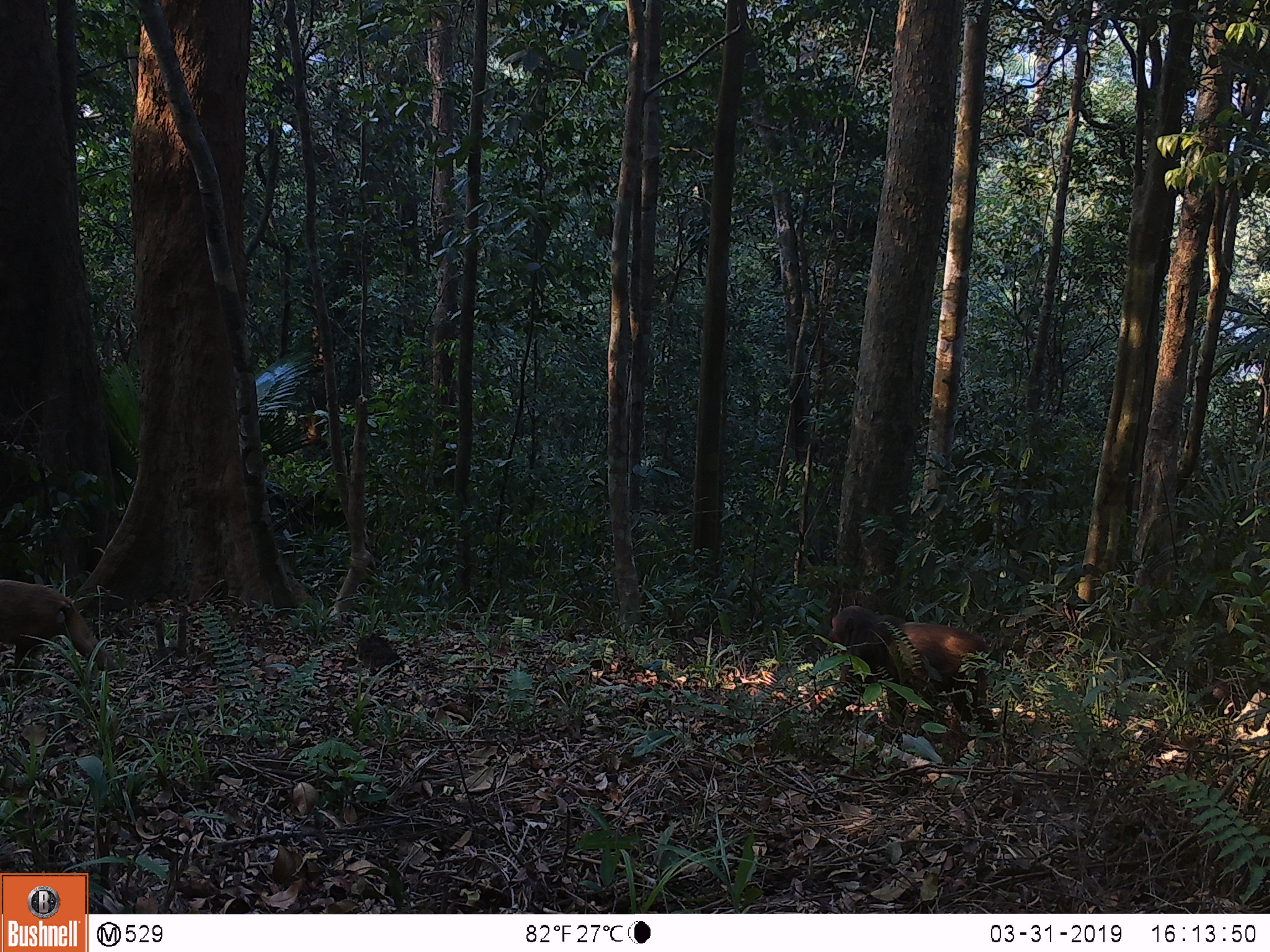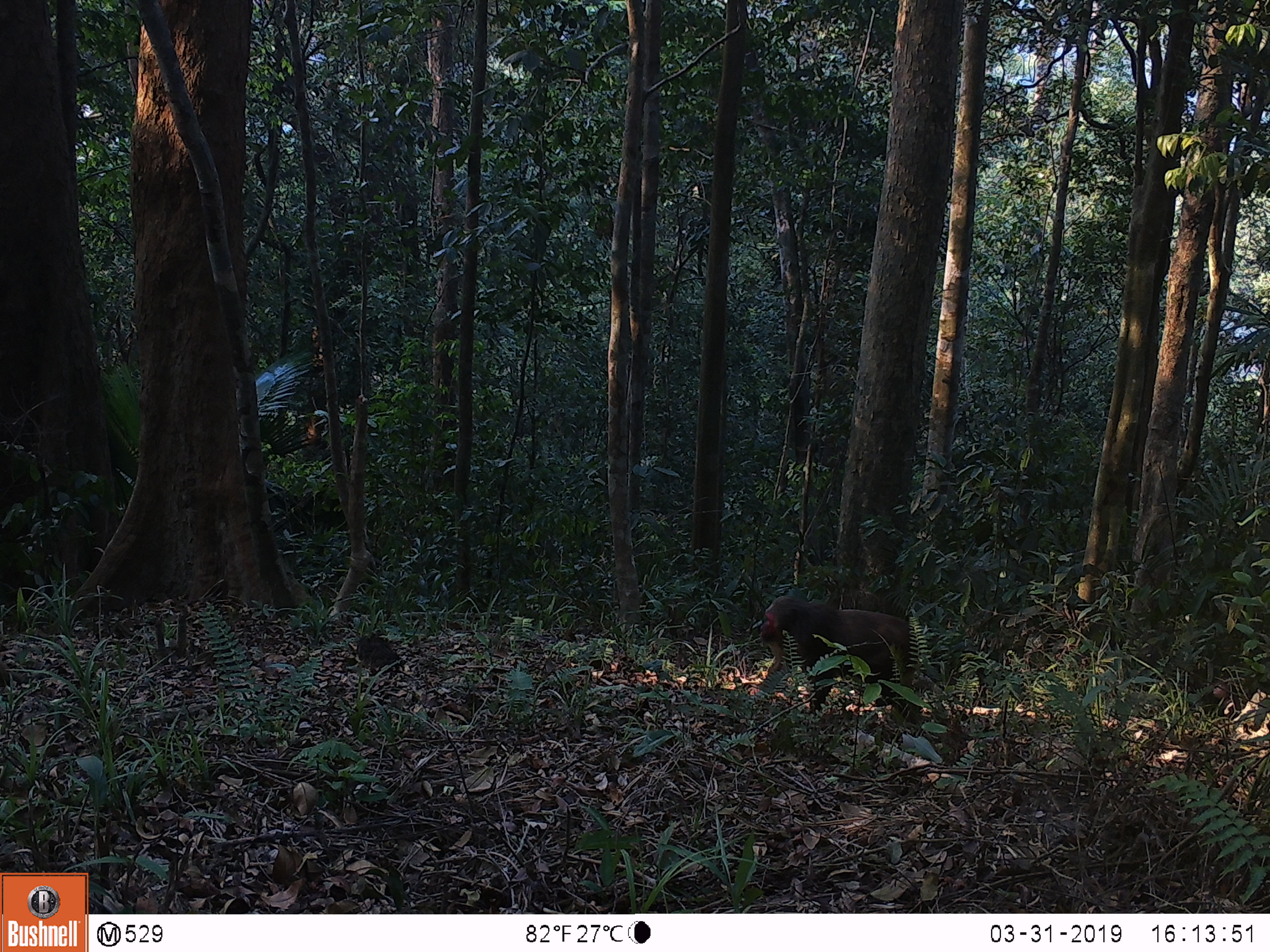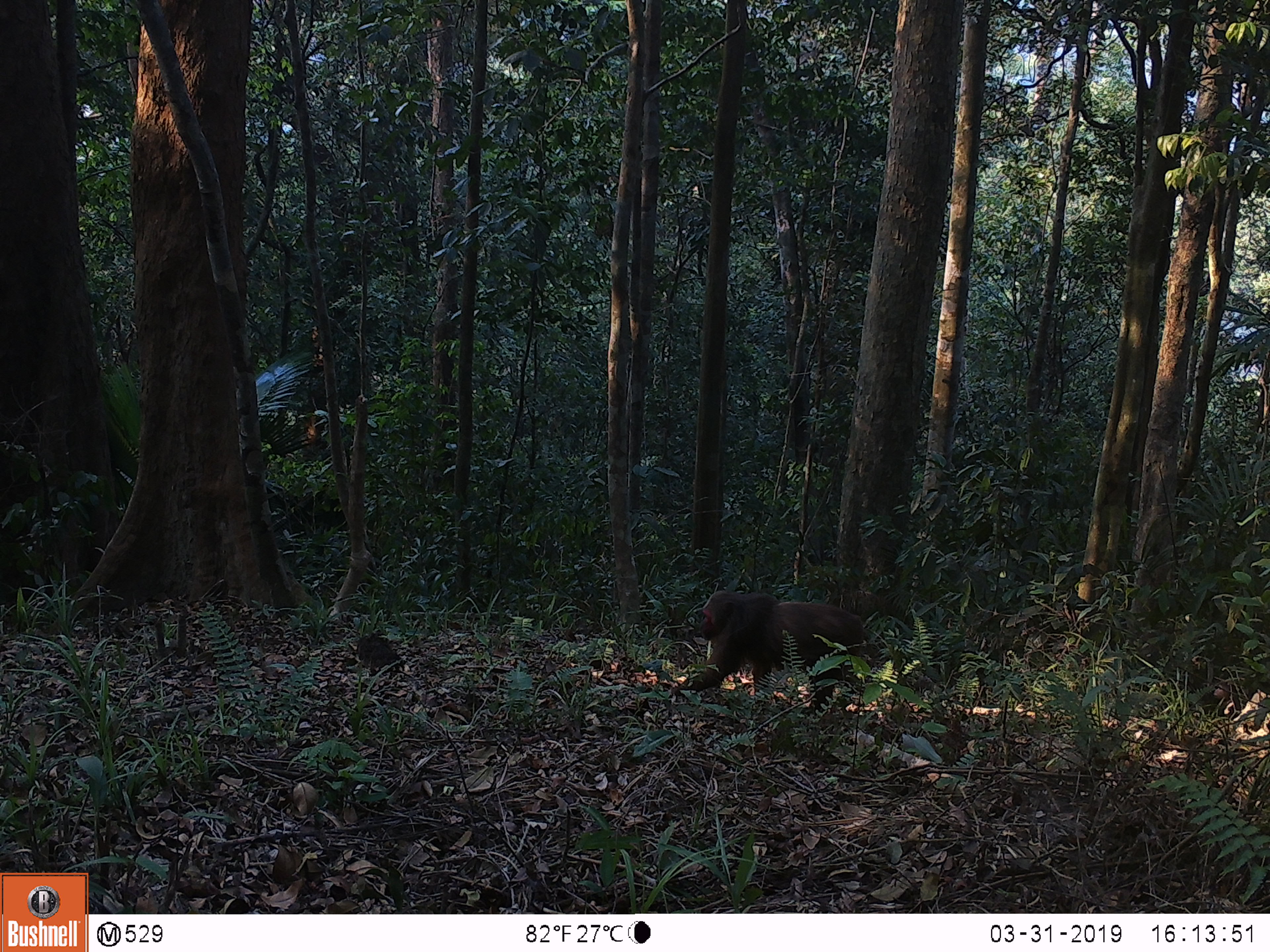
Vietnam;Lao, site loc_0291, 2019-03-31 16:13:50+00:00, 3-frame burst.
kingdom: Animalia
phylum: Chordata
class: Mammalia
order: Primates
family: Cercopithecidae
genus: Macaca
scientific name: Macaca arctoides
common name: stump-tailed macaque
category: stump tailed macaque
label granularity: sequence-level